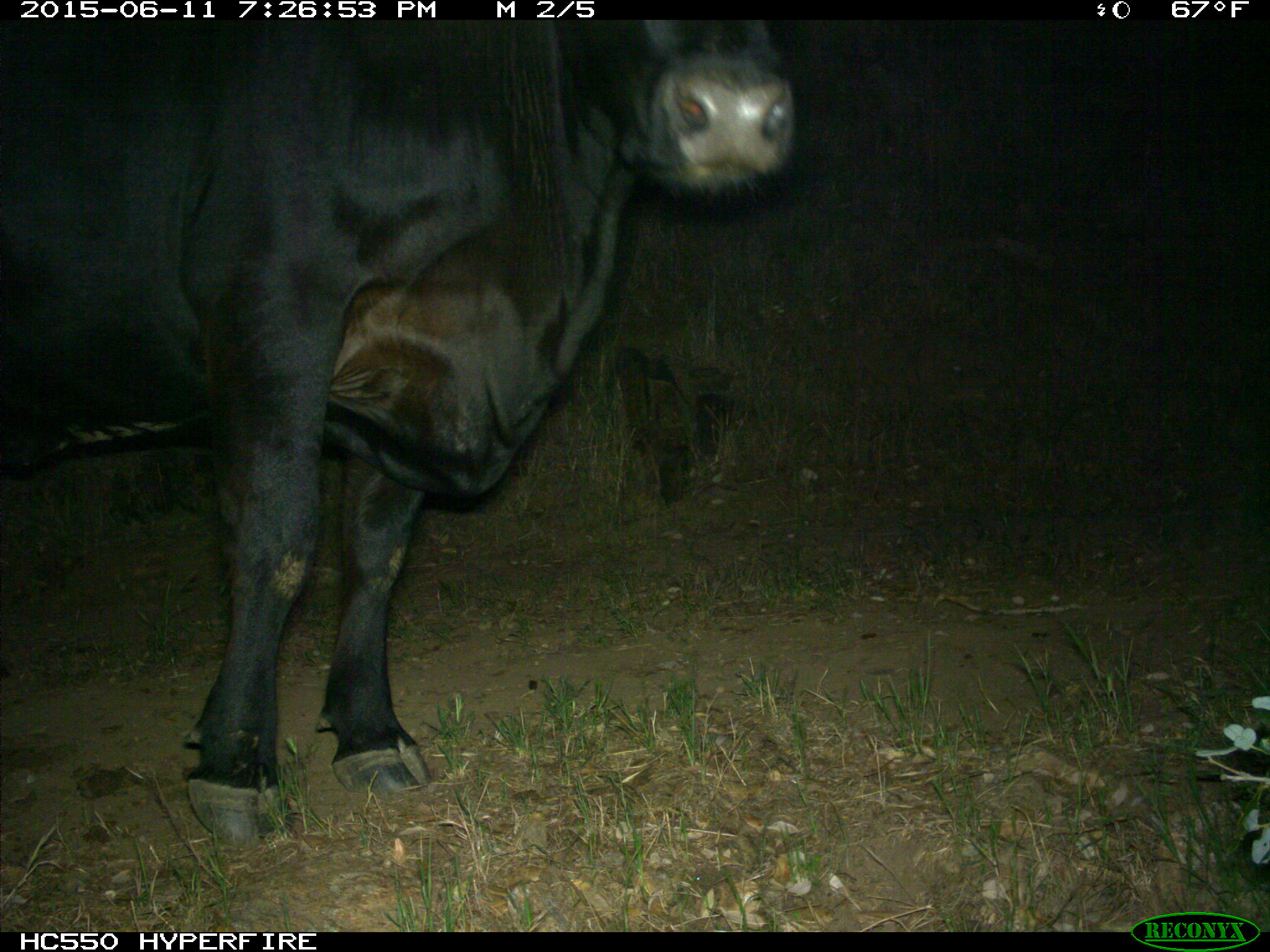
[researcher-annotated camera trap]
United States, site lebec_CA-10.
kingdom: Animalia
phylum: Chordata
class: Mammalia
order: Artiodactyla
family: Bovidae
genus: Bos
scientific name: Bos taurus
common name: domestic cow